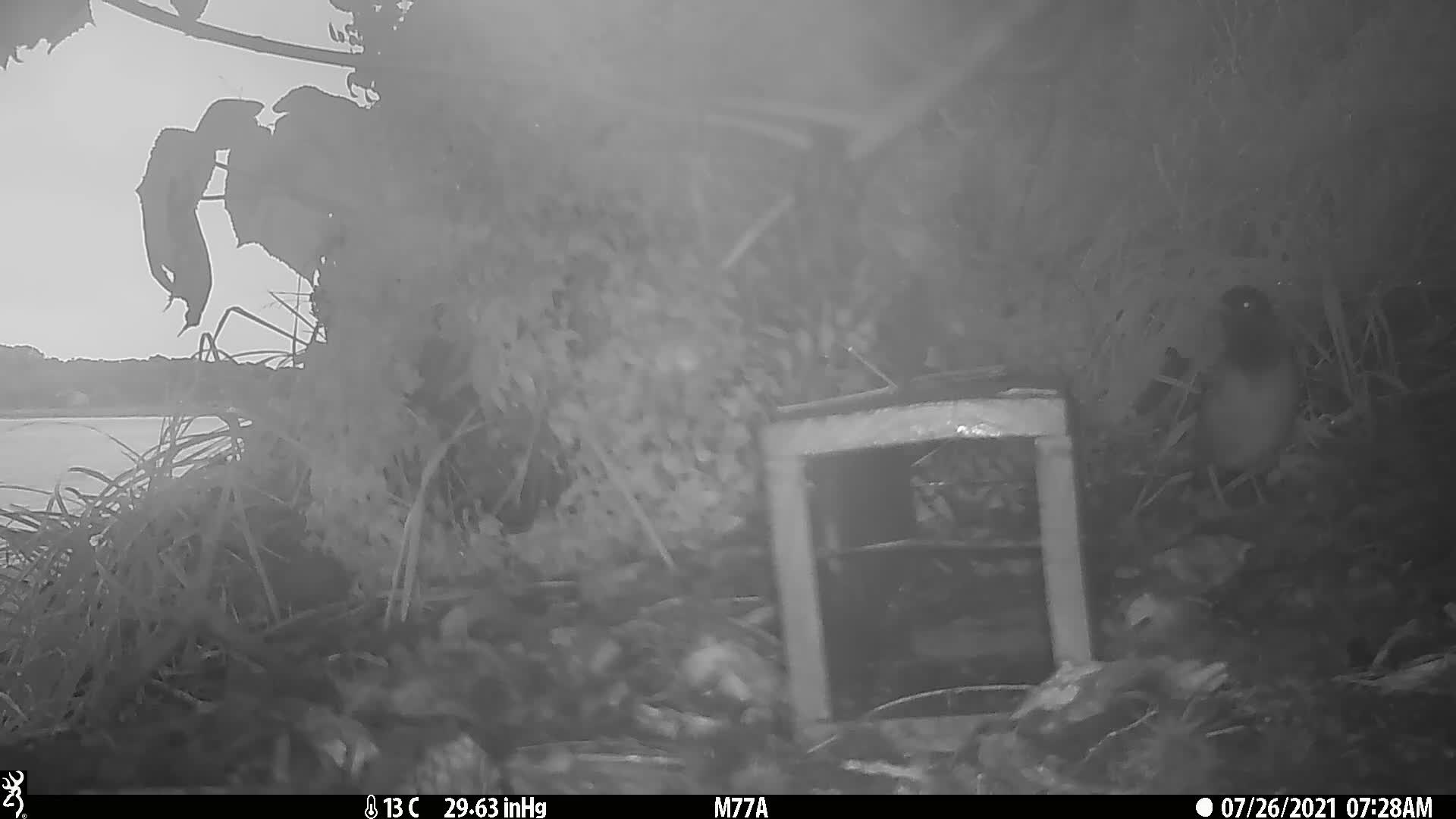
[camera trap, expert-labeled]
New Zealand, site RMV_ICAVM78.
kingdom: Animalia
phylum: Chordata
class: Aves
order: Passeriformes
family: Sturnidae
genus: Acridotheres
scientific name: Acridotheres tristis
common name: common myna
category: myna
Myna (common myna) (Acridotheres tristis).